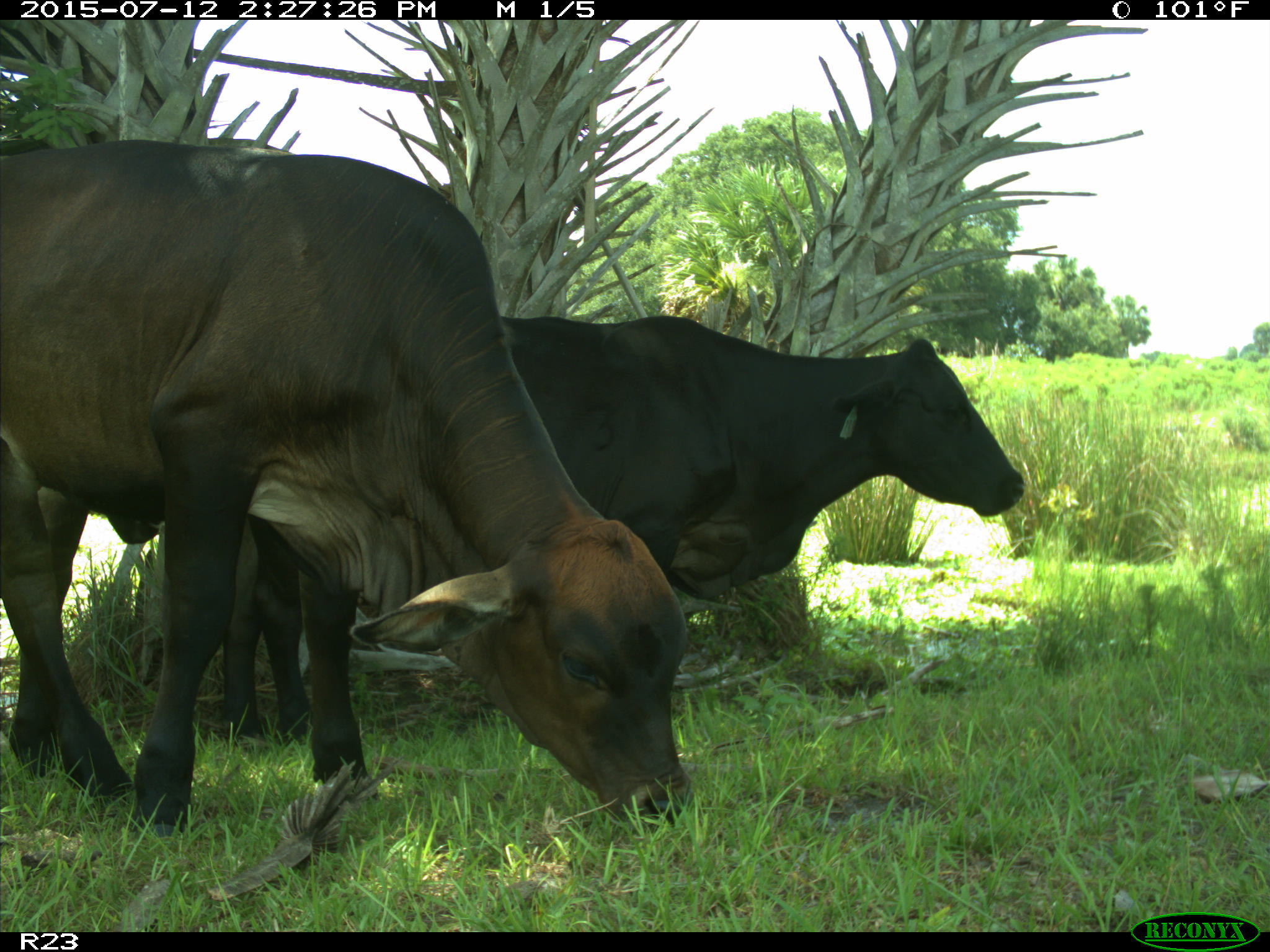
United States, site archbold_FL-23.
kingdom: Animalia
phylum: Chordata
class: Mammalia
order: Artiodactyla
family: Bovidae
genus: Bos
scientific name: Bos taurus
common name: domestic cow